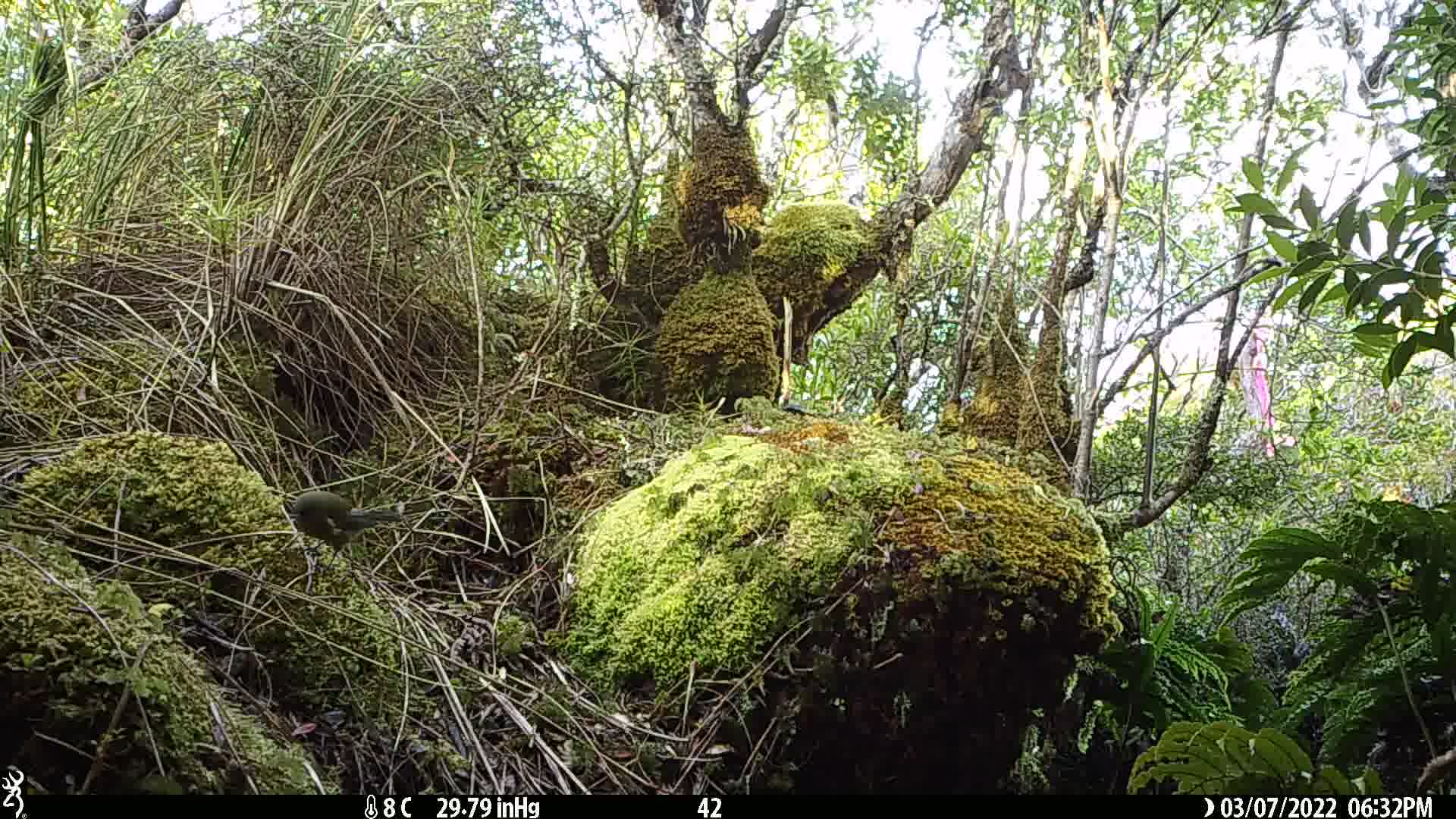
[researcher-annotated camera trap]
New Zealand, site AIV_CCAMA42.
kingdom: Animalia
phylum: Chordata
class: Aves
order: Passeriformes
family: Meliphagidae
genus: Anthornis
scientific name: Anthornis melanura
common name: new zealand bellbird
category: bellbird